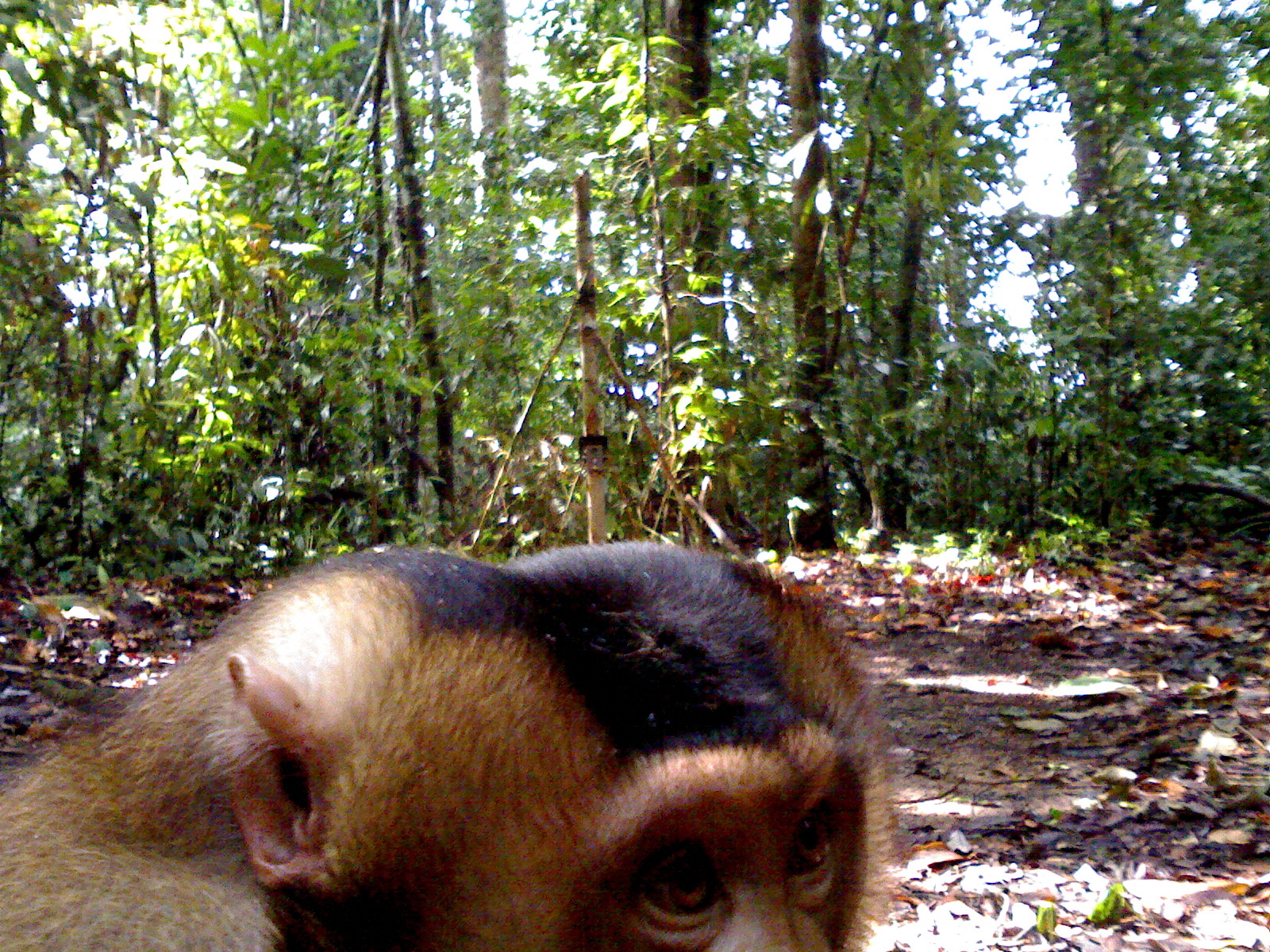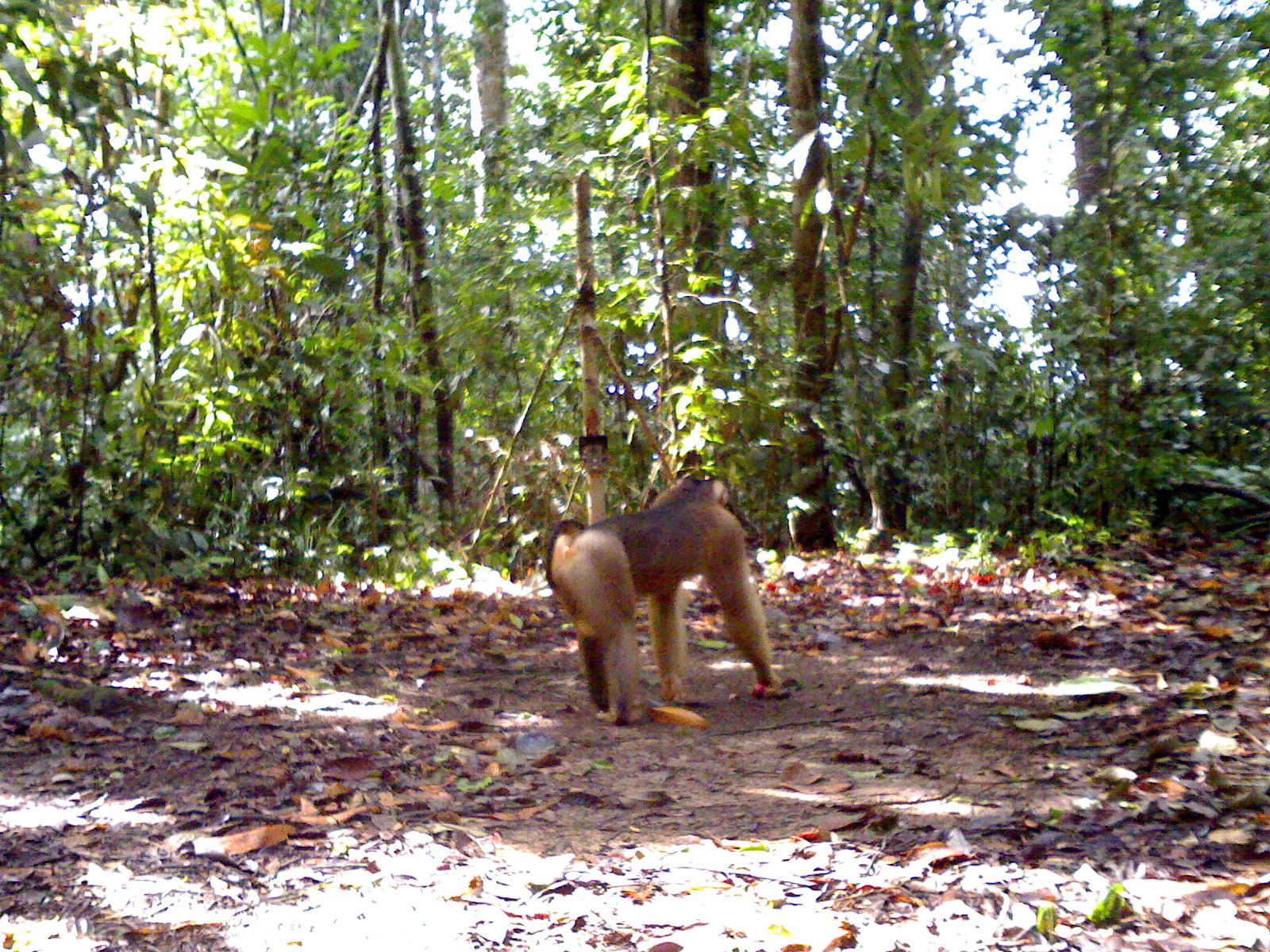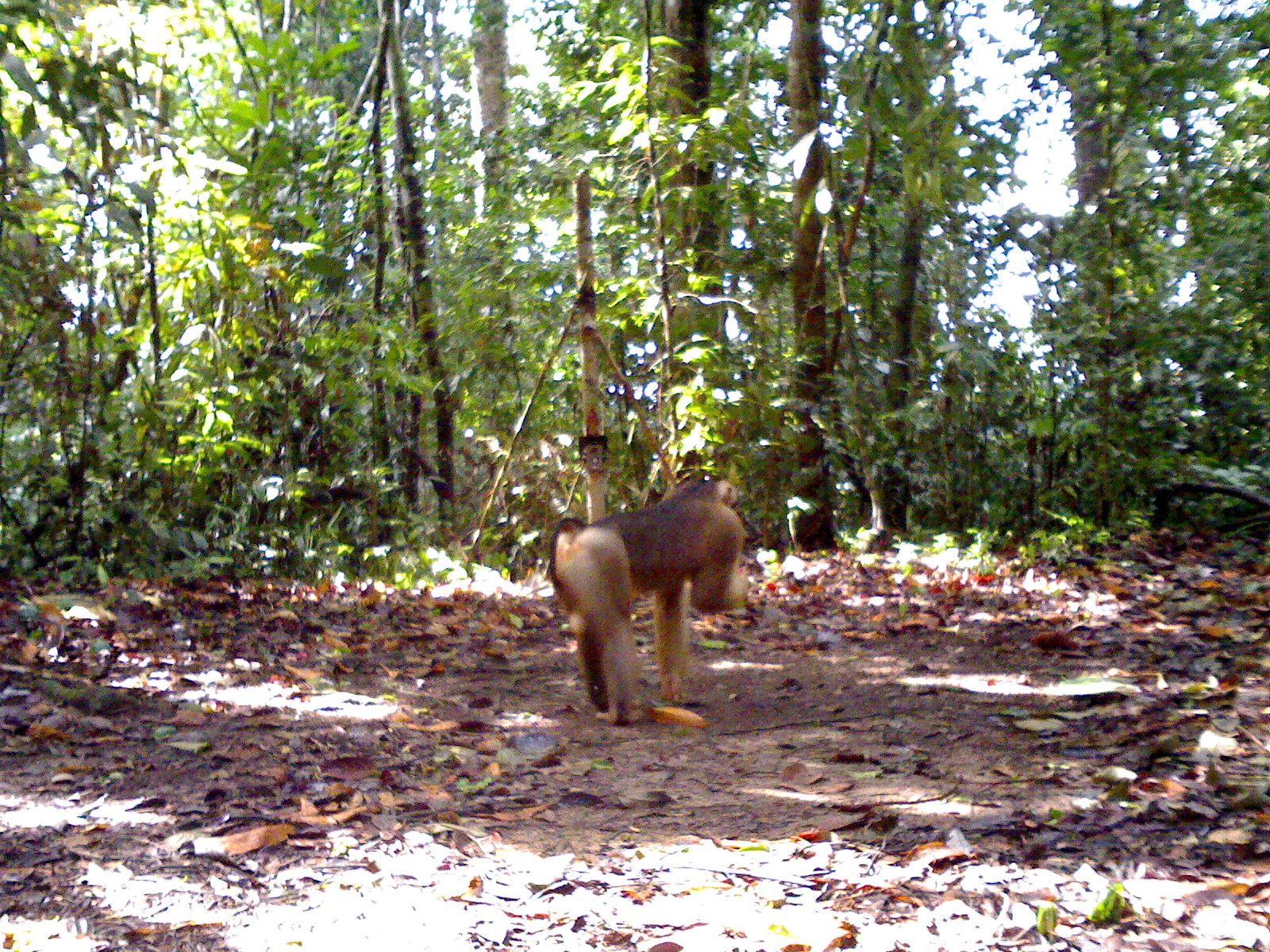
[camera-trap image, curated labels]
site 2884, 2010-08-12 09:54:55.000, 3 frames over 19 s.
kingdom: Animalia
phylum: Chordata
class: Mammalia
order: Primates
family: Cercopithecidae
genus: Macaca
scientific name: Macaca nemestrina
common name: southern pig-tailed macaque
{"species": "Macaca nemestrina (southern pig-tailed macaque)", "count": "1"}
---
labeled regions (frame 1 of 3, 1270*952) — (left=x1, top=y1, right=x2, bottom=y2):
macaca nemestrina: (left=0, top=536, right=897, bottom=950)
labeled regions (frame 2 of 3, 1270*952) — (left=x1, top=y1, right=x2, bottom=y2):
macaca nemestrina: (left=546, top=475, right=783, bottom=724)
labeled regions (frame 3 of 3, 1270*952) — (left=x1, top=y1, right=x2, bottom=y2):
macaca nemestrina: (left=548, top=472, right=750, bottom=727)